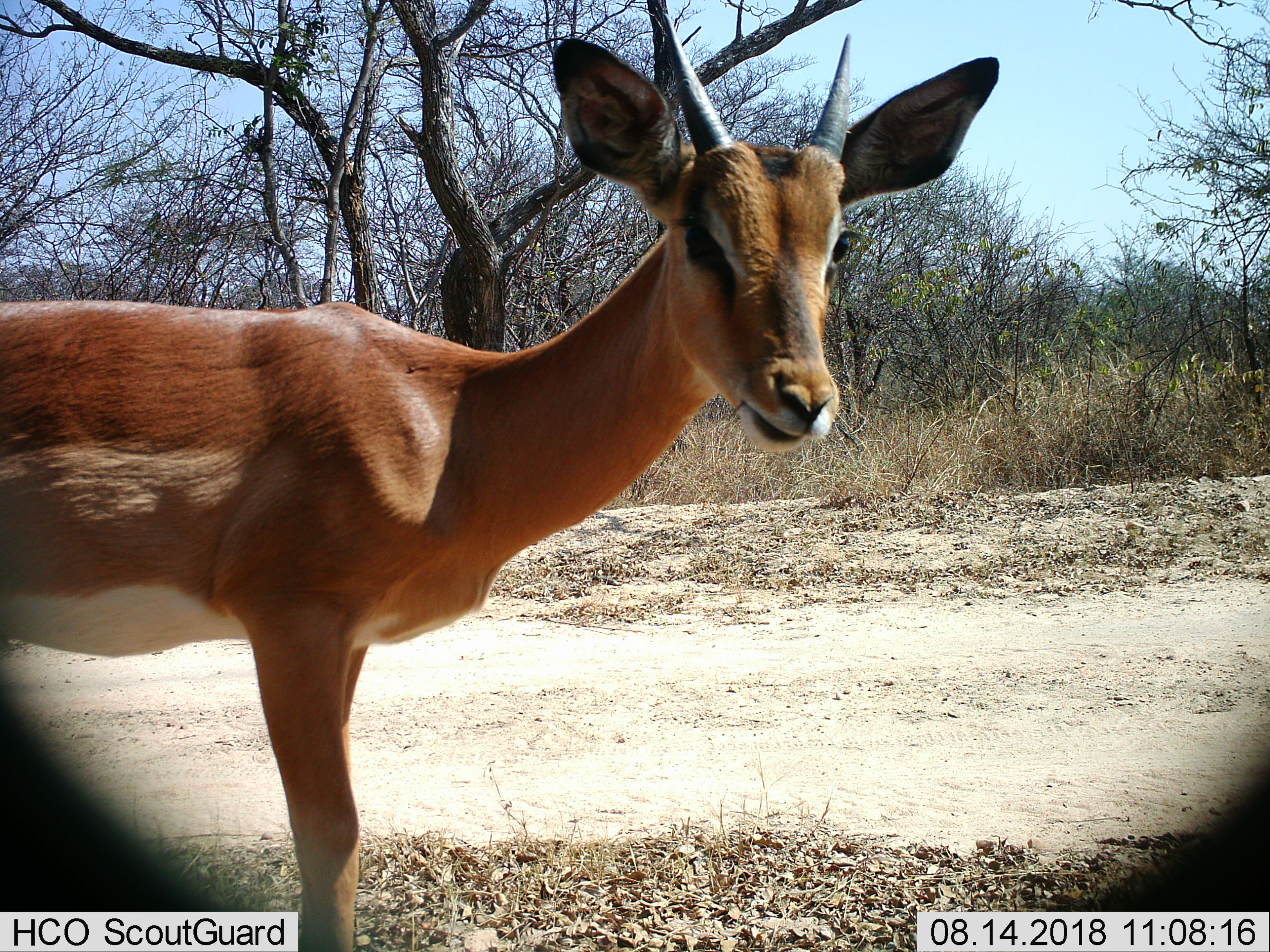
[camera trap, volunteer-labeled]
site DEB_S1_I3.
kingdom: Animalia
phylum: Chordata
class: Mammalia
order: Artiodactyla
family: Bovidae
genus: Aepyceros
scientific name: Aepyceros melampus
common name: impala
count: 1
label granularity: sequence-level